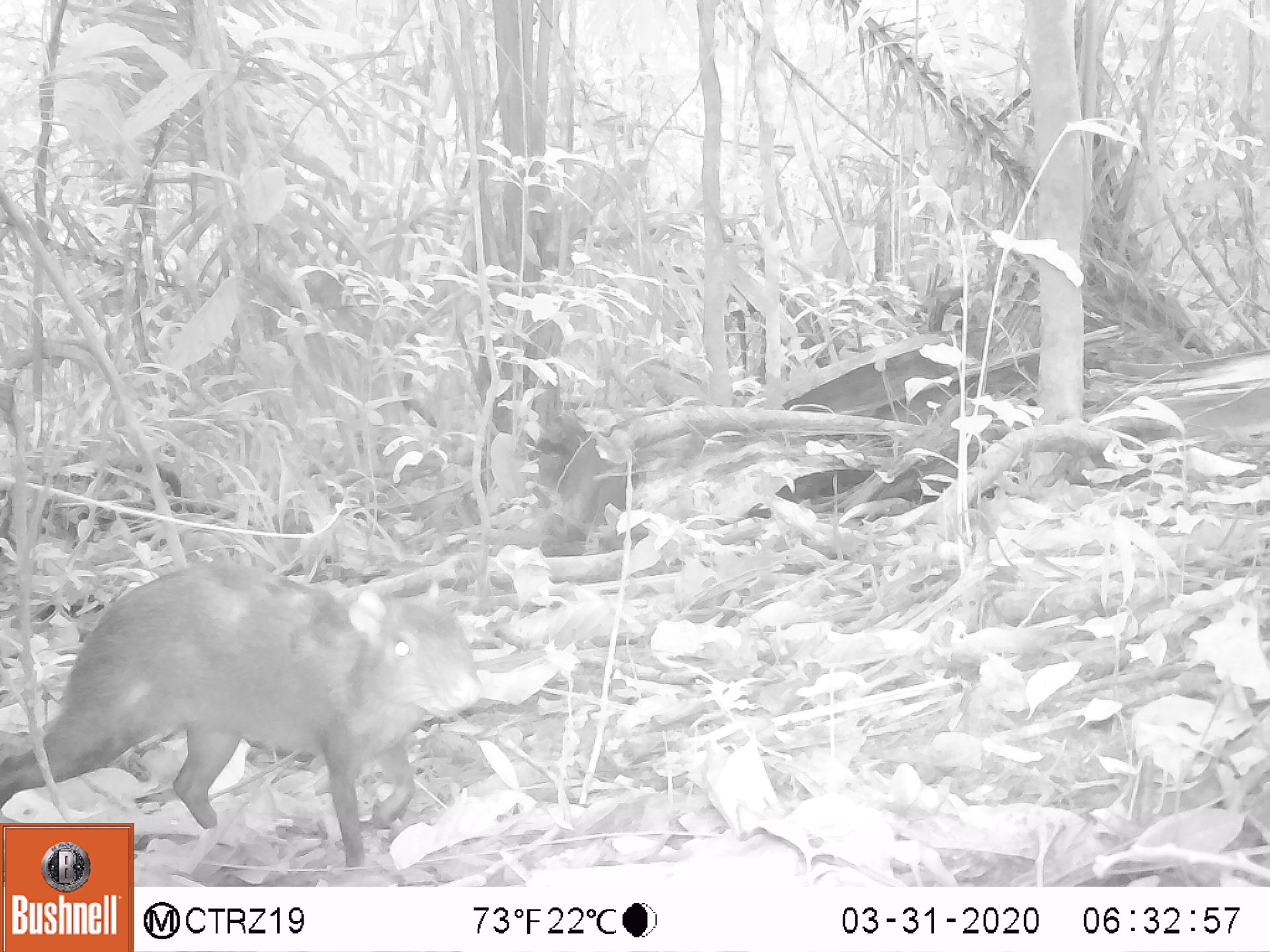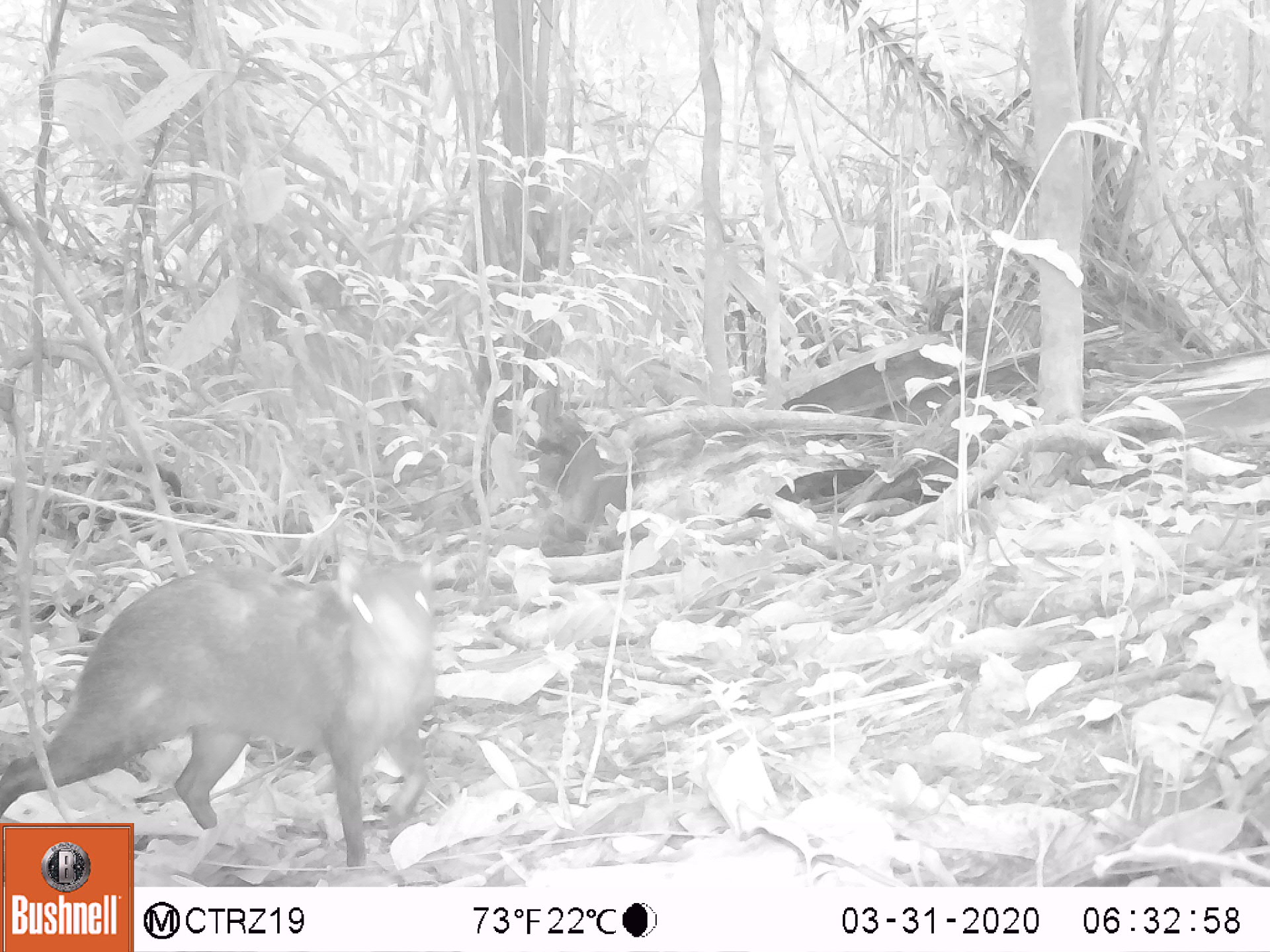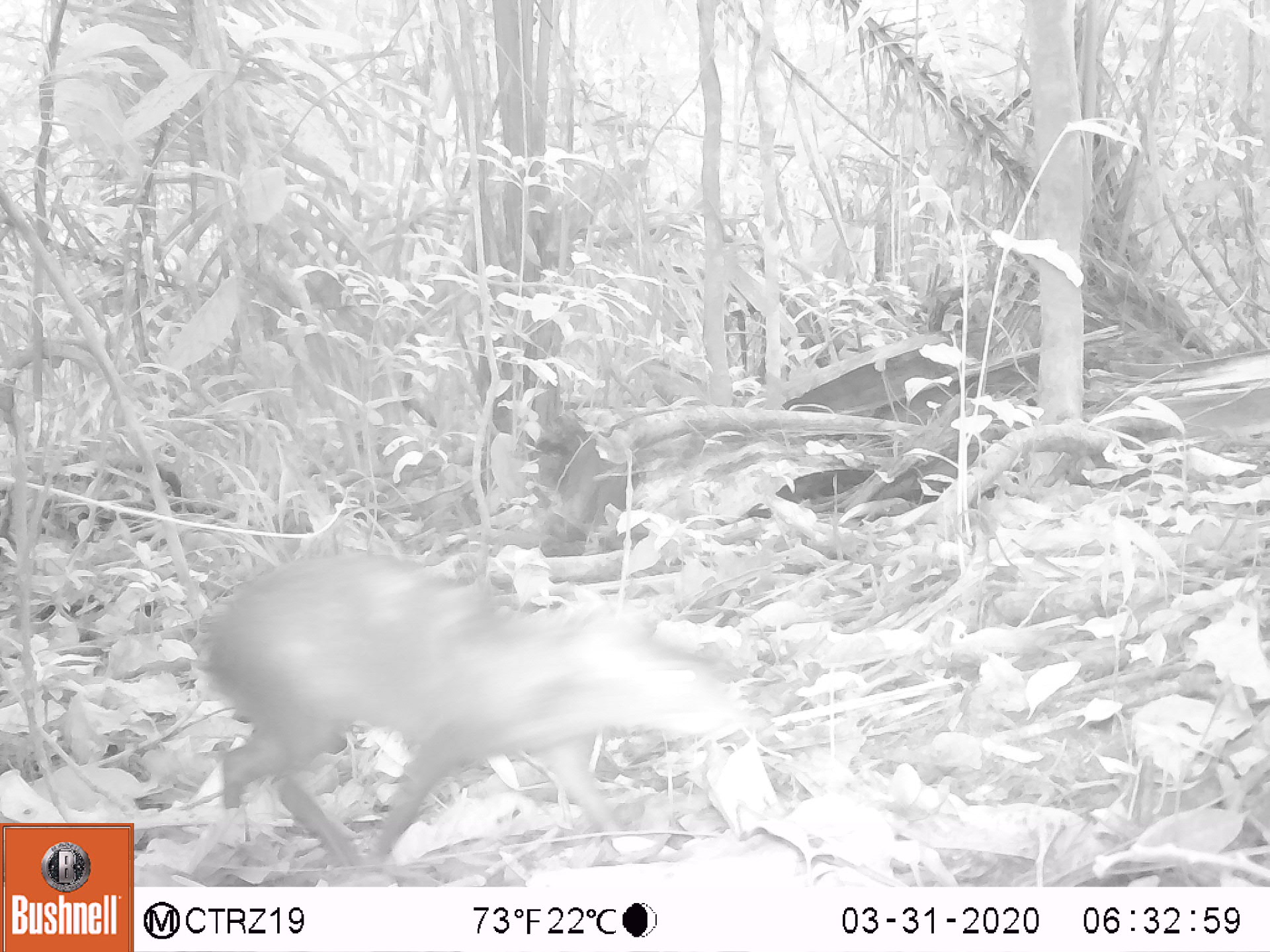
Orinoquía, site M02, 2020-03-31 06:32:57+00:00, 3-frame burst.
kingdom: Animalia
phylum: Chordata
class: Mammalia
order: Rodentia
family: Dasyproctidae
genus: Dasyprocta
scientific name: Dasyprocta fuliginosa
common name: black agouti